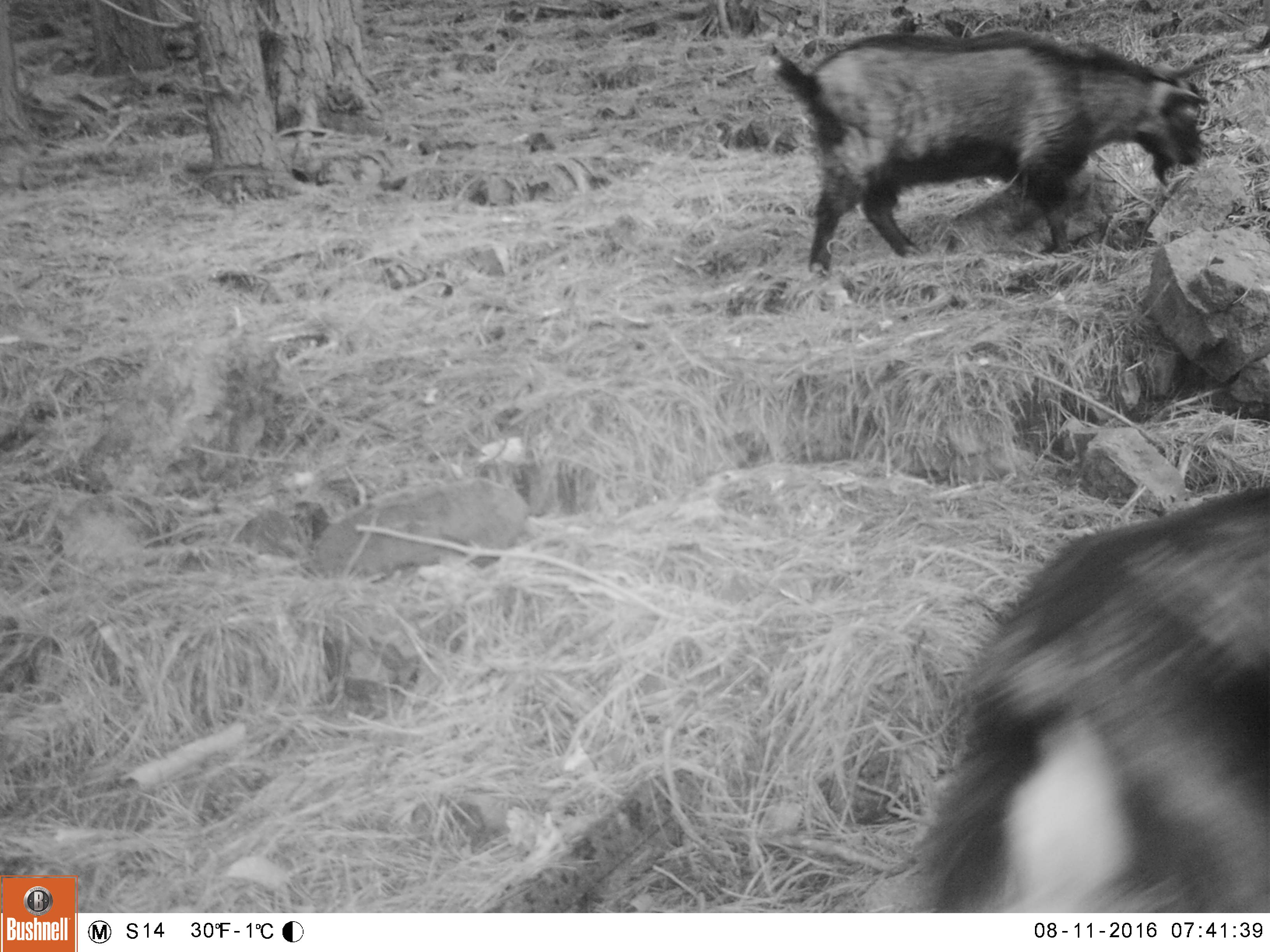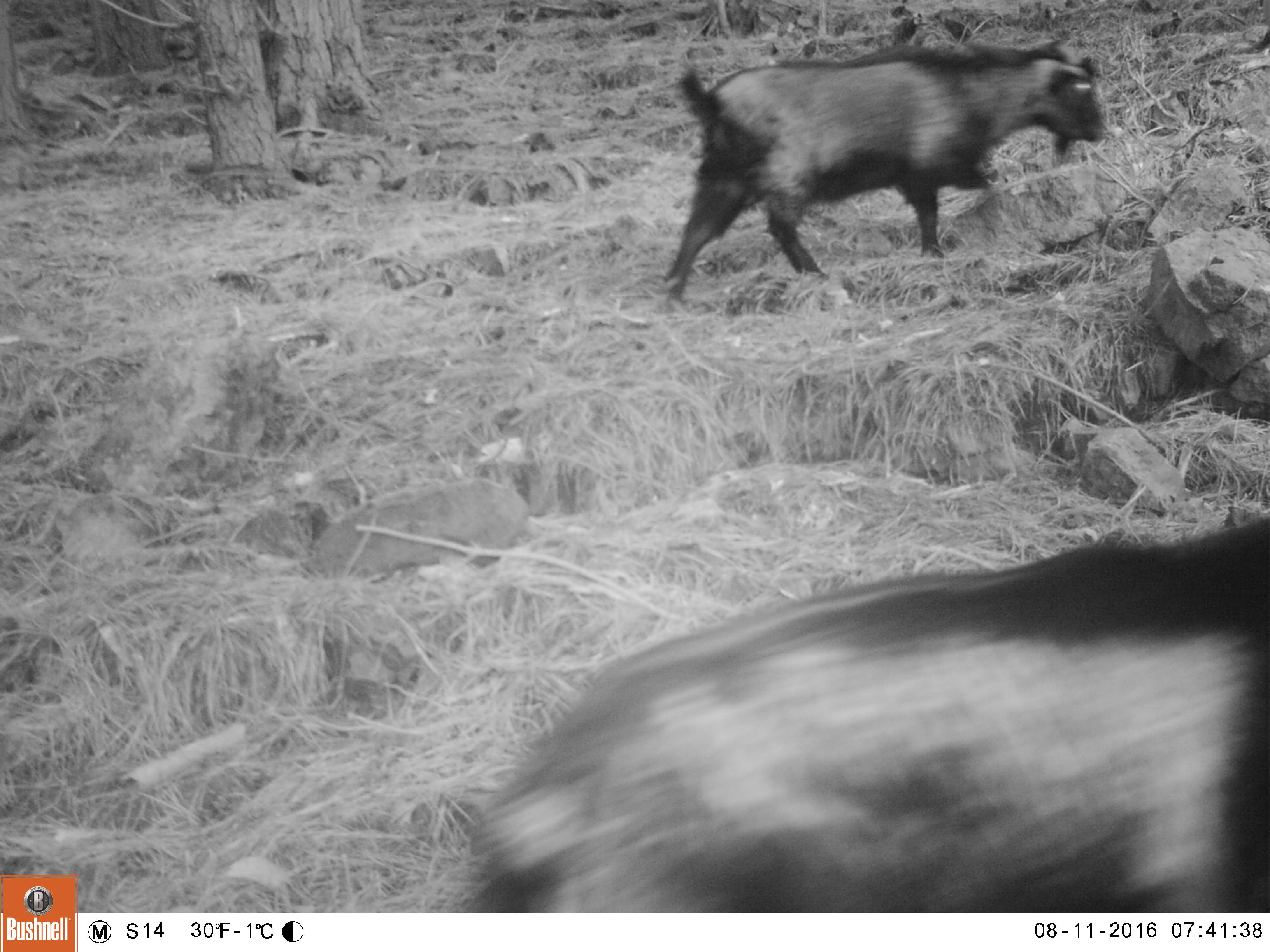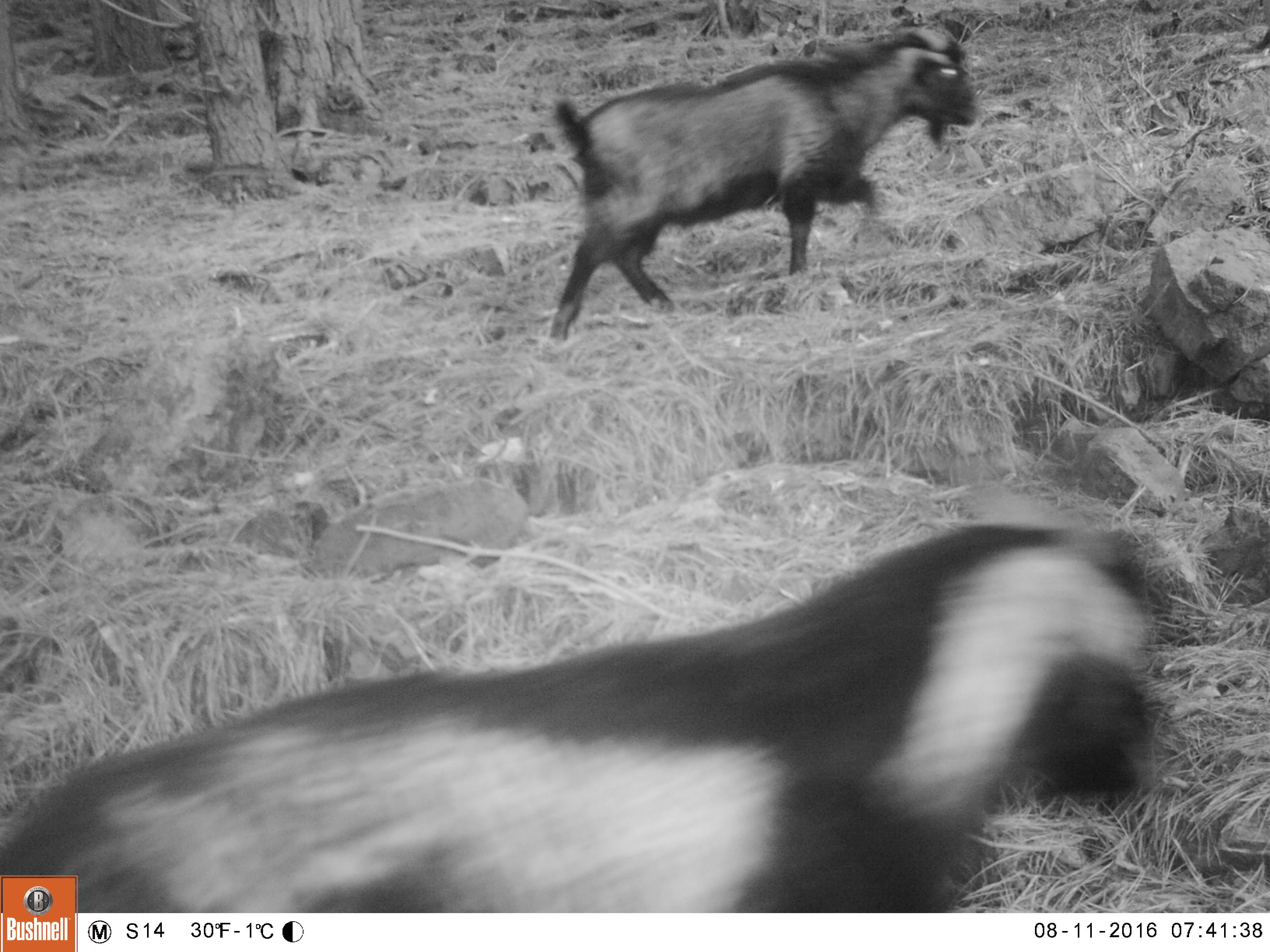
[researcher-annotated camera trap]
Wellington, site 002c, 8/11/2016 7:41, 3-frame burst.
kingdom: Animalia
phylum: Chordata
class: Mammalia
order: Artiodactyla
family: Bovidae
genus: Capra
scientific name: Capra hircus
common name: goat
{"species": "goat (Capra hircus)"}